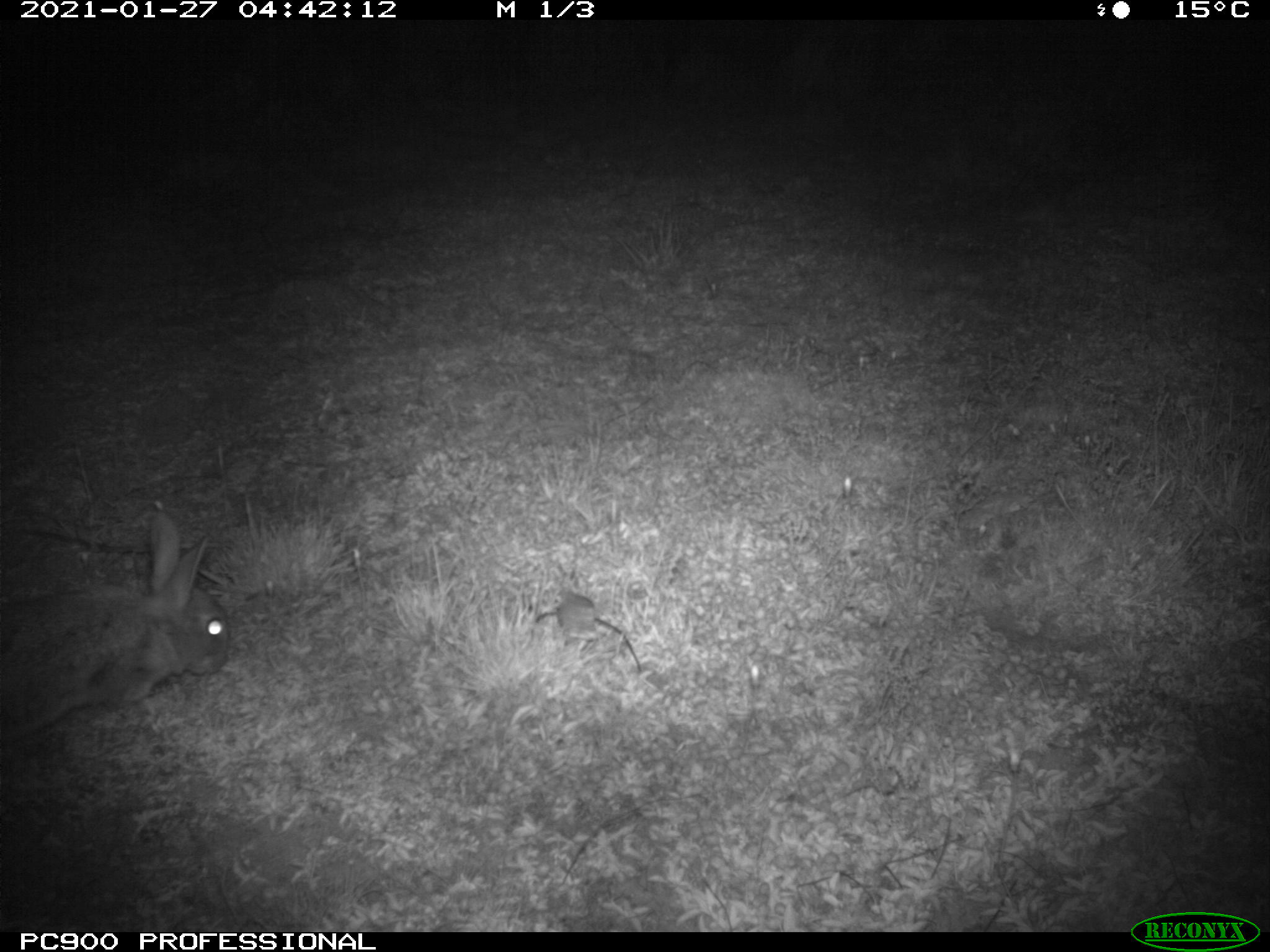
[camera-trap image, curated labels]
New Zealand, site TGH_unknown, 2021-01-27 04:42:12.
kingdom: Animalia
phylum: Chordata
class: Mammalia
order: Lagomorpha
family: Leporidae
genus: Oryctolagus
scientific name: Oryctolagus cuniculus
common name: european rabbit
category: rabbit